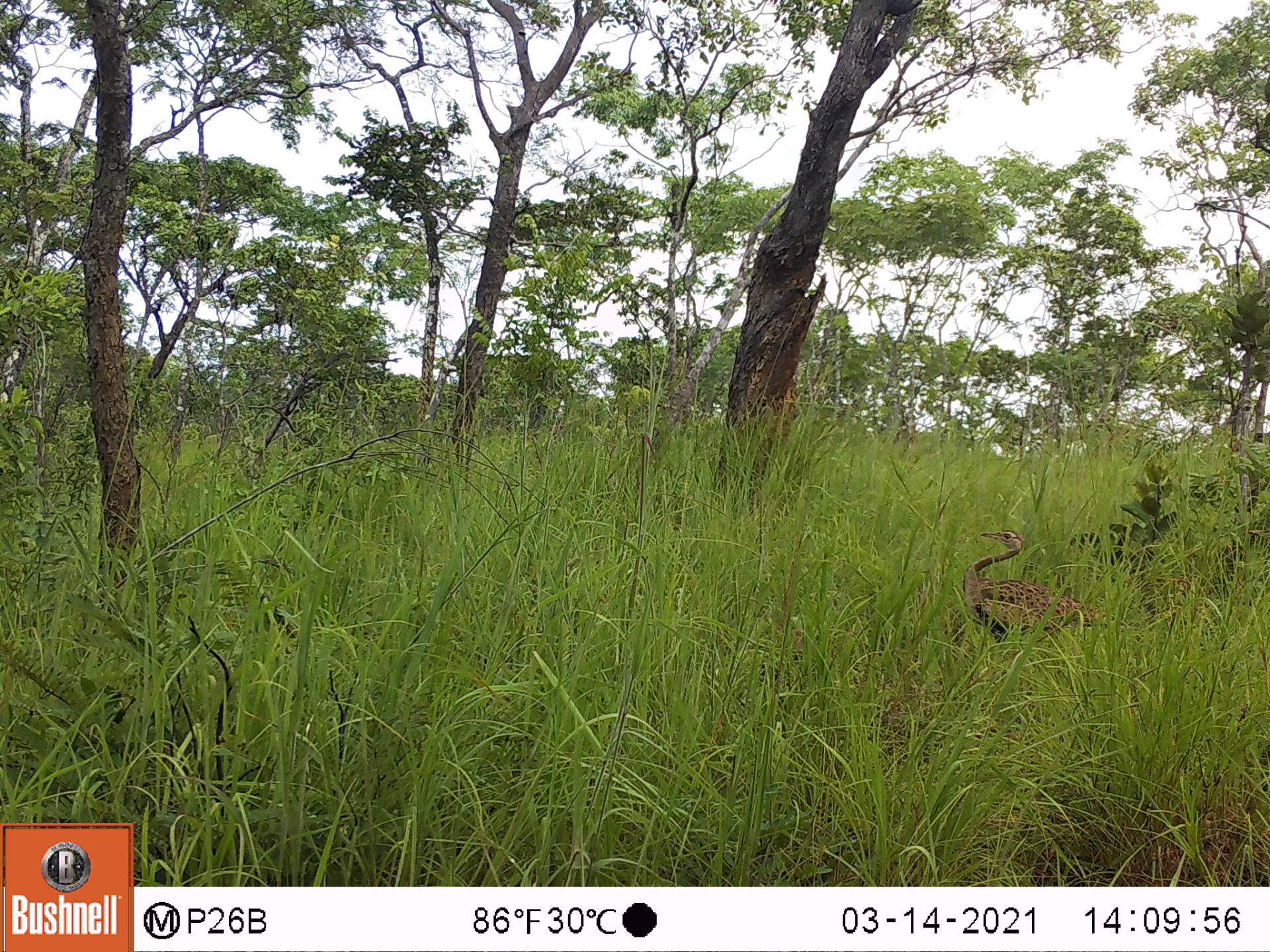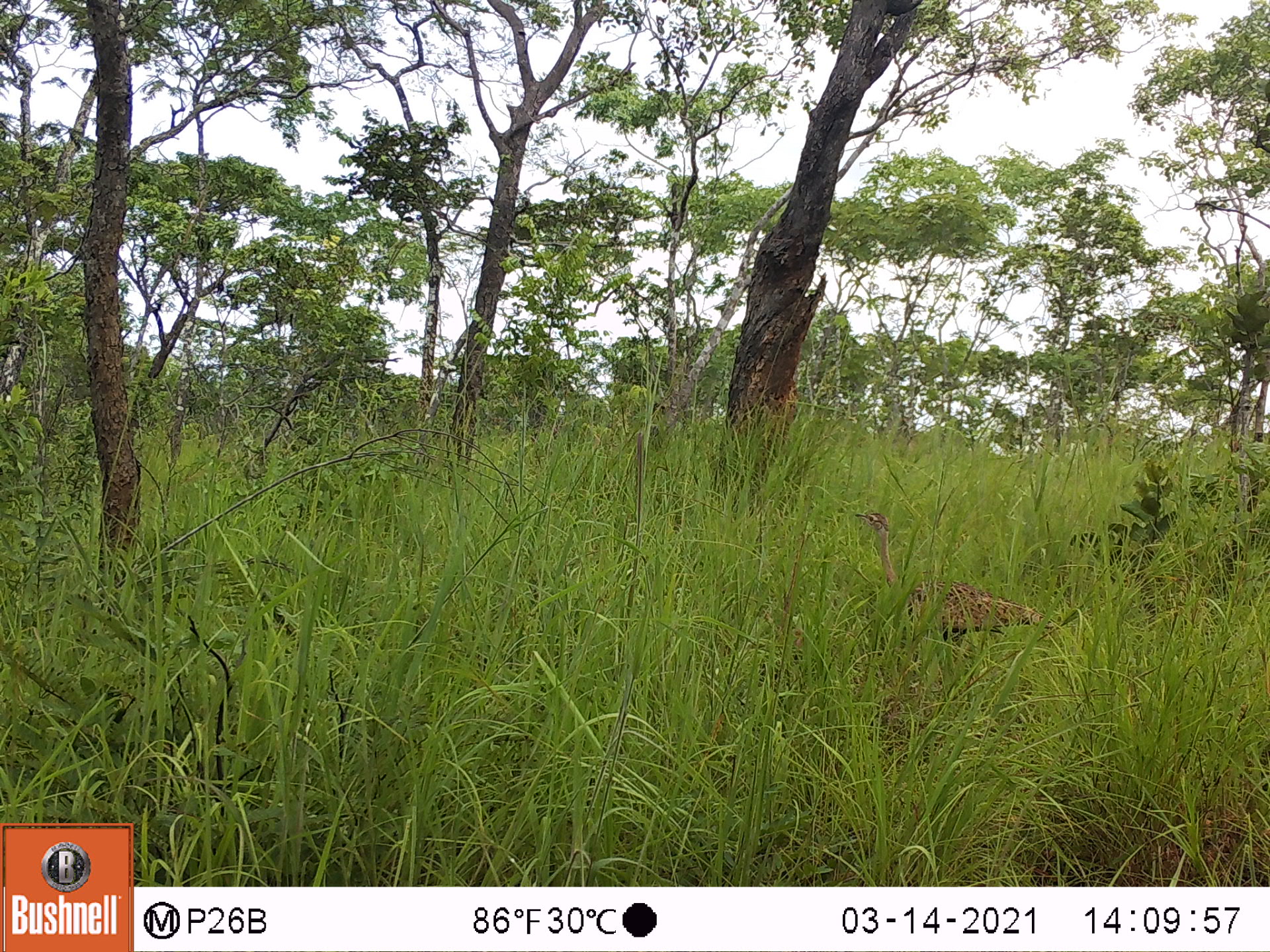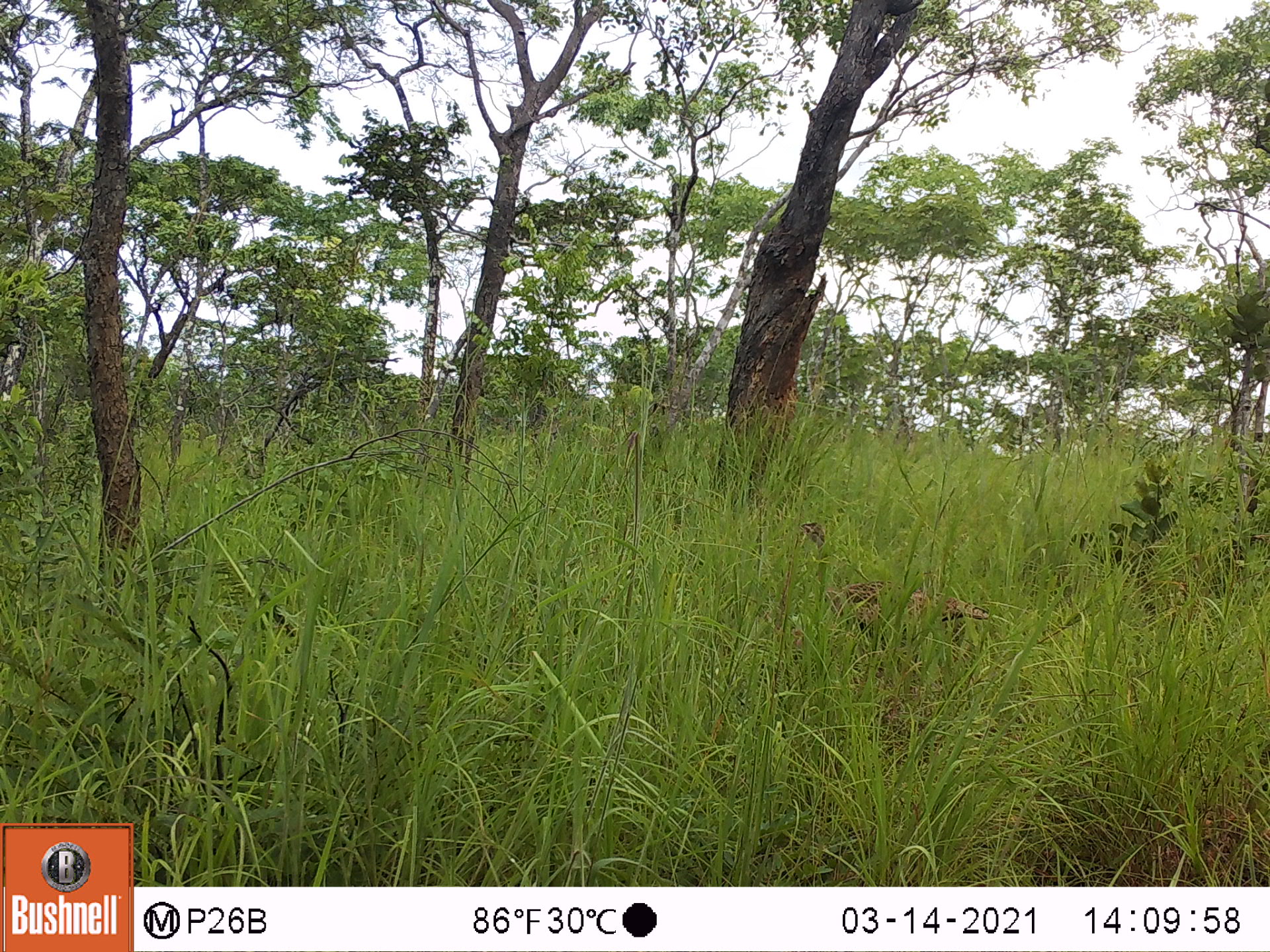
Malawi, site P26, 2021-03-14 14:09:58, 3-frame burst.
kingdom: Animalia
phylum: Chordata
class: Aves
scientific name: Aves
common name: bird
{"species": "bird (Aves)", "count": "1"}